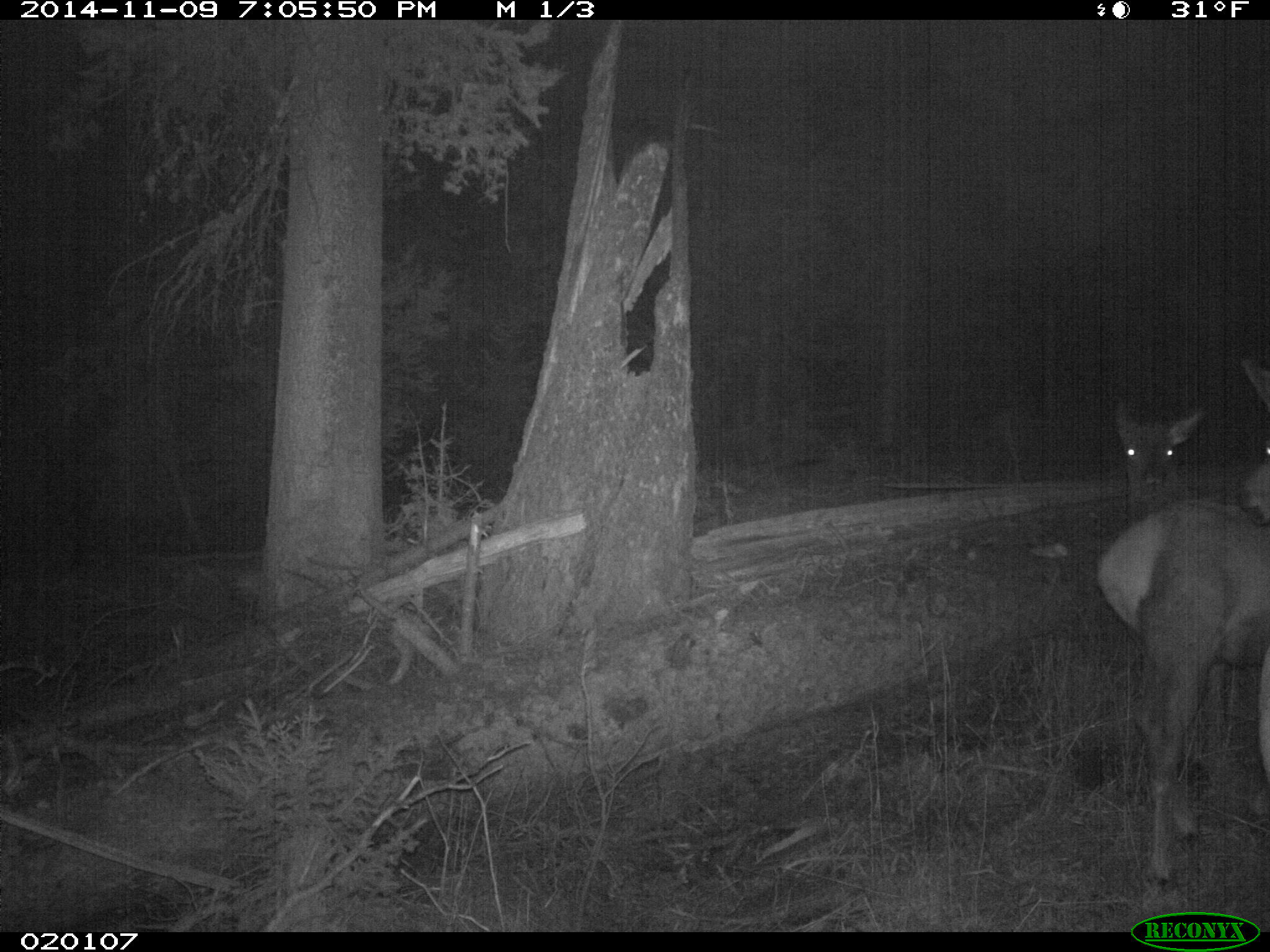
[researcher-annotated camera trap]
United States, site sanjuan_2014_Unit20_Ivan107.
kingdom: Animalia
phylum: Chordata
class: Mammalia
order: Artiodactyla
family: Cervidae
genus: Cervus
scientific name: Cervus elaphus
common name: red deer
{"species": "Cervus elaphus (red deer)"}